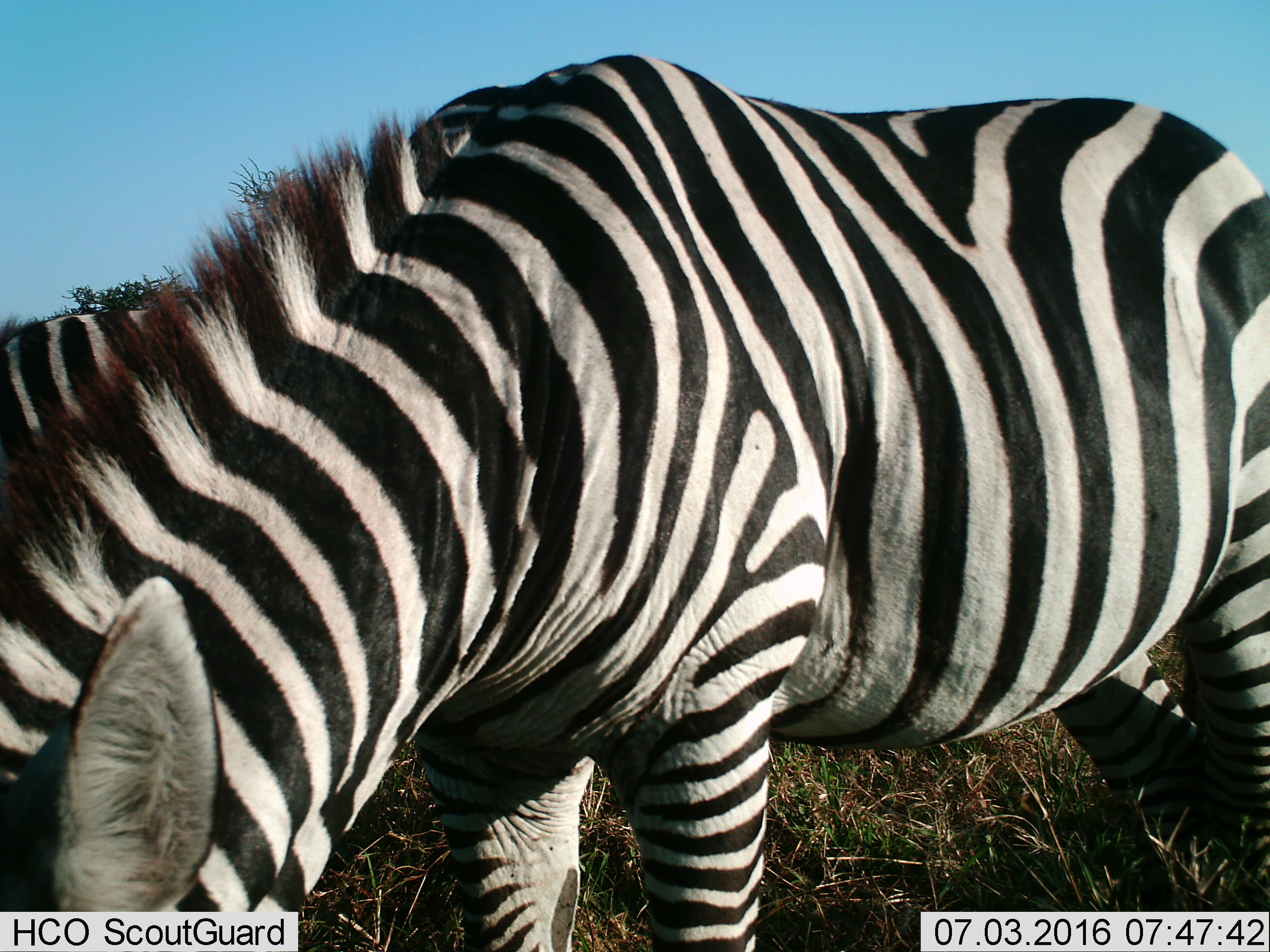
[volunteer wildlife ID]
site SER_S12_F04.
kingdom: Animalia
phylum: Chordata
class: Mammalia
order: Perissodactyla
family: Equidae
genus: Equus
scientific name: Equus quagga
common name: plains zebra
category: zebraplains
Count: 2.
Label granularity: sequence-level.